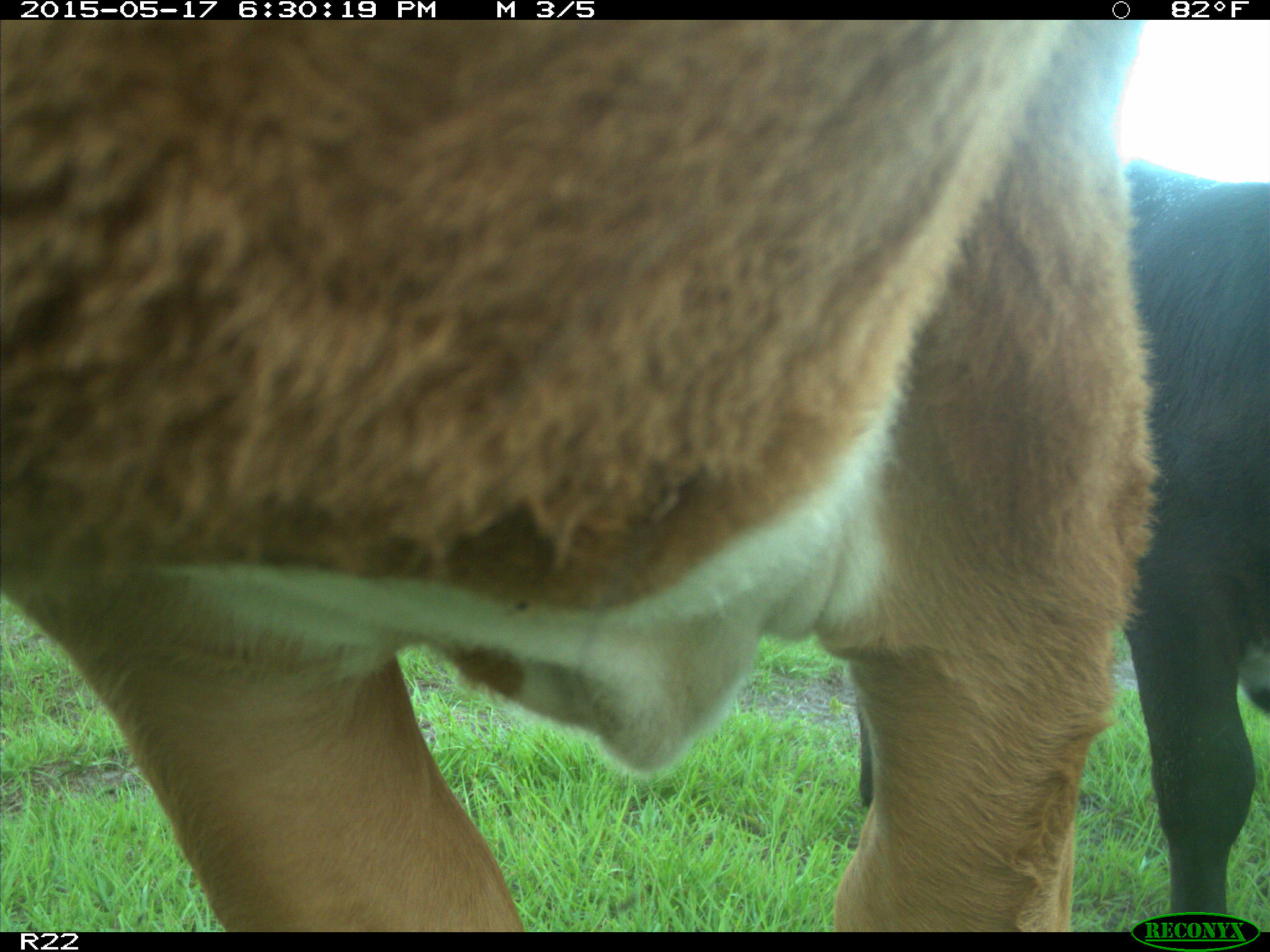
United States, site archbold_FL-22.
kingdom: Animalia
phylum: Chordata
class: Mammalia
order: Artiodactyla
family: Bovidae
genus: Bos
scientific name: Bos taurus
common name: domestic cow